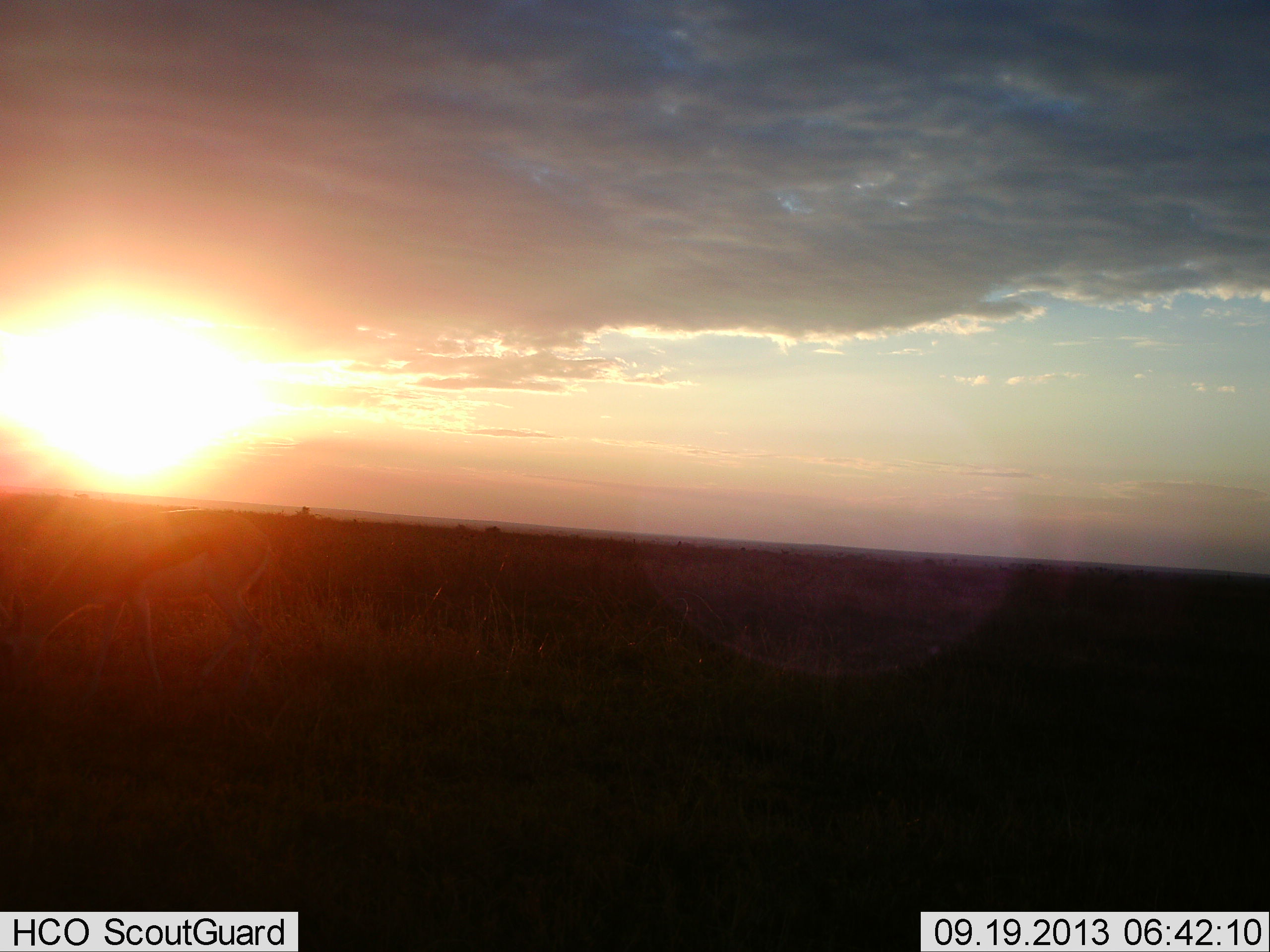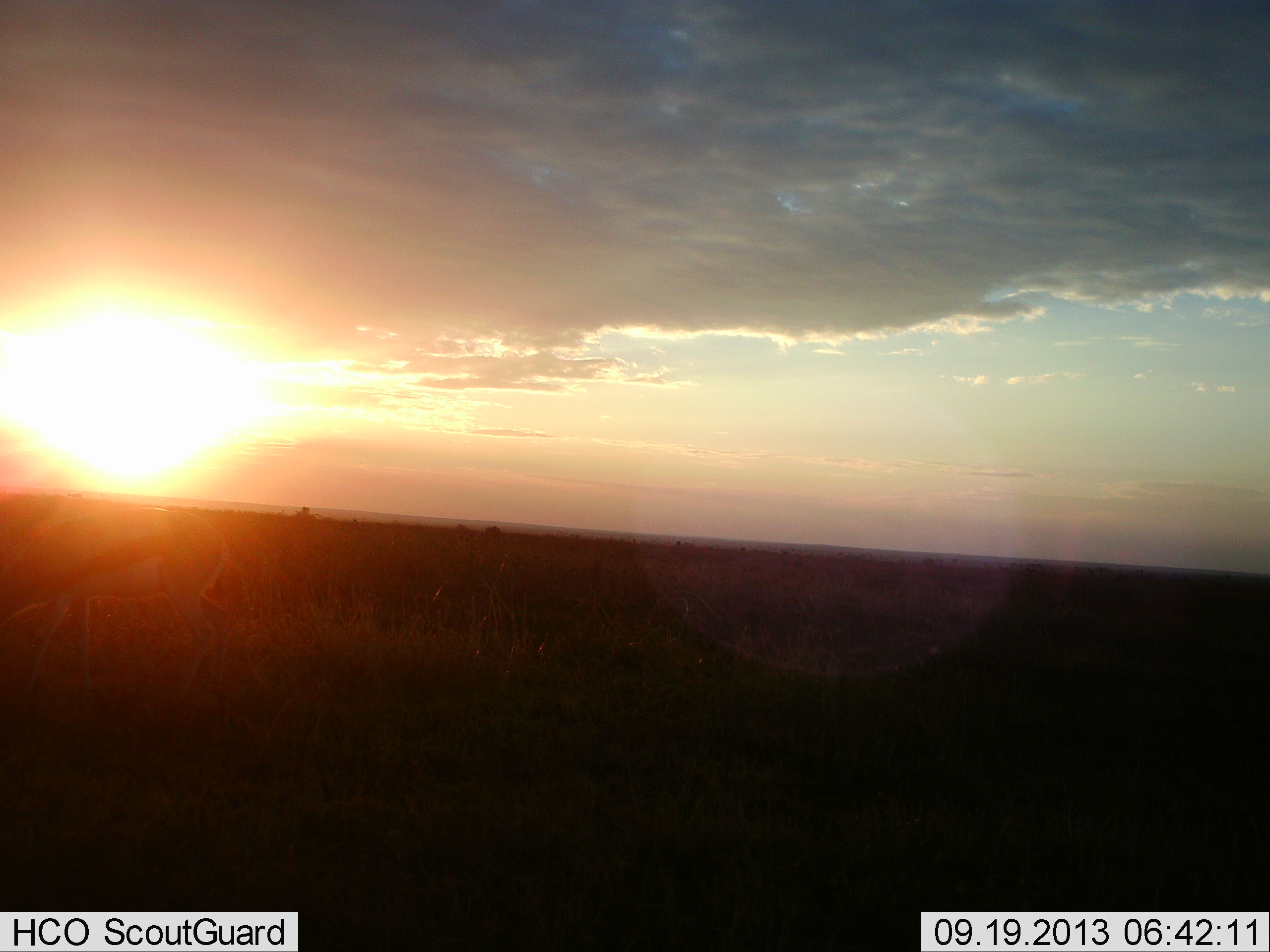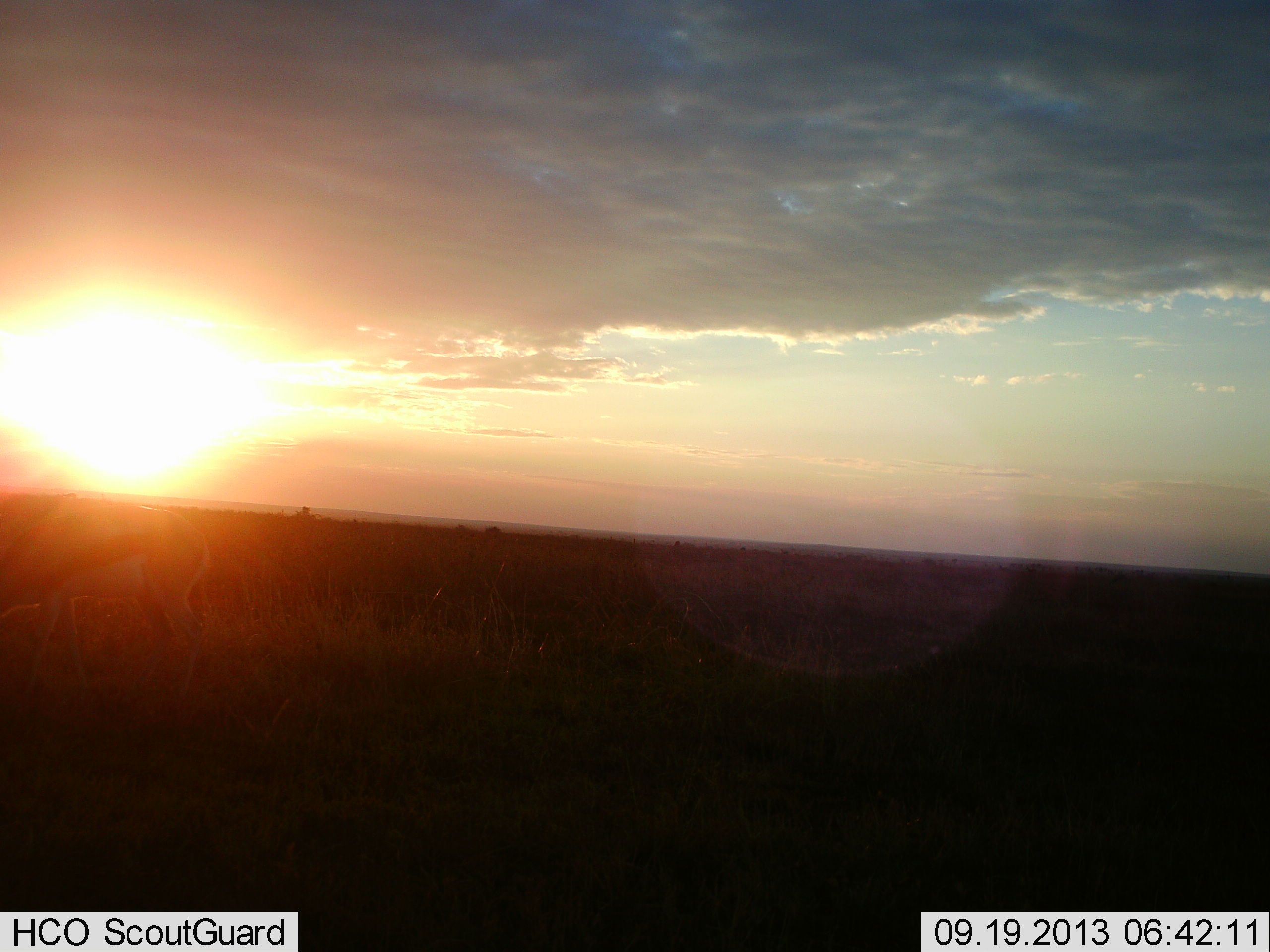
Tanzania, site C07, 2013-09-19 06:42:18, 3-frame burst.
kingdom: Animalia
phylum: Chordata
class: Mammalia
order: Artiodactyla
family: Bovidae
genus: Eudorcas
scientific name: Eudorcas thomsonii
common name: thomson's gazelle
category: gazellethomsons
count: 1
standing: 8%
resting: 0%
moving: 58%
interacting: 0%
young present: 0%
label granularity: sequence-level